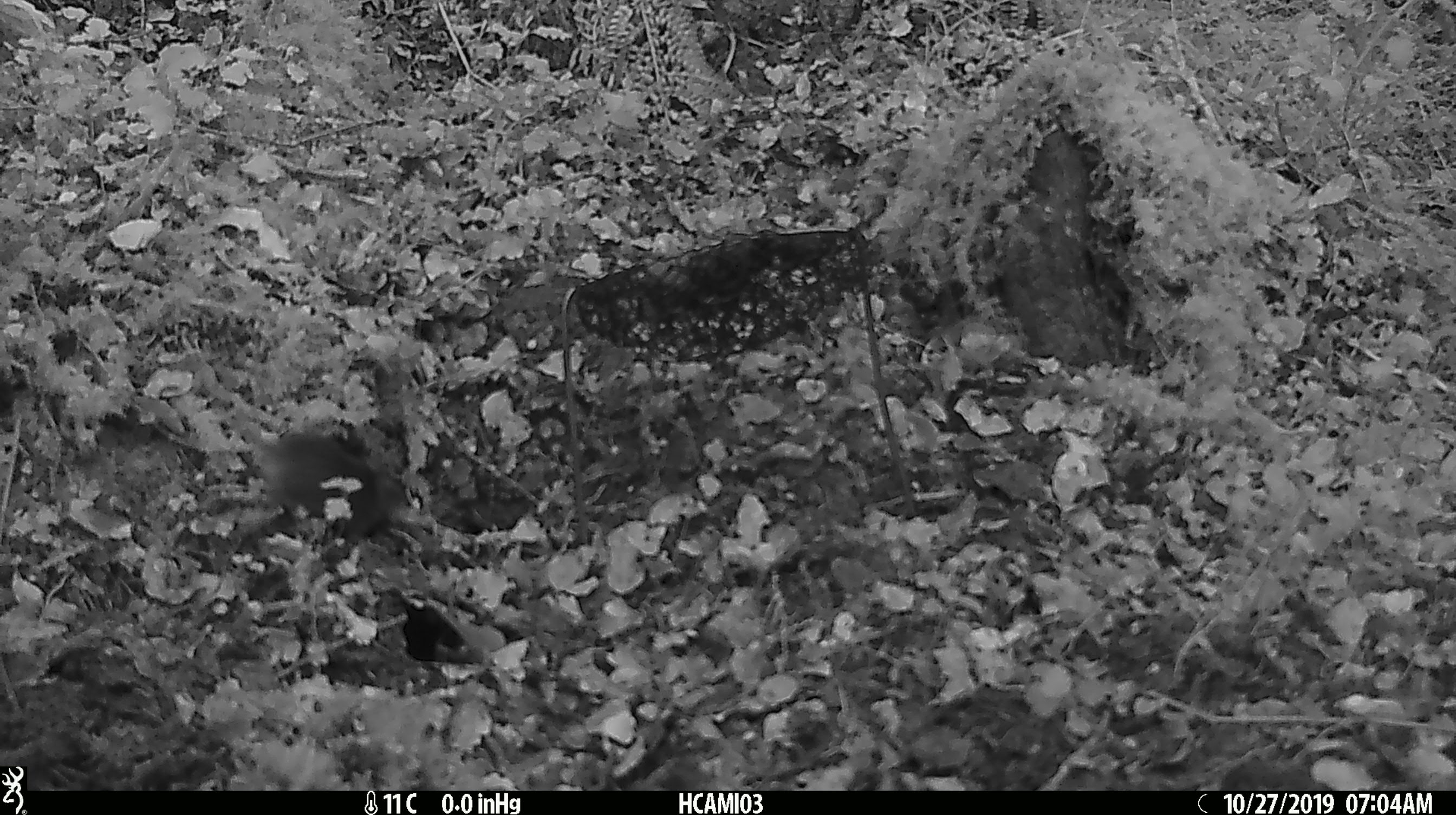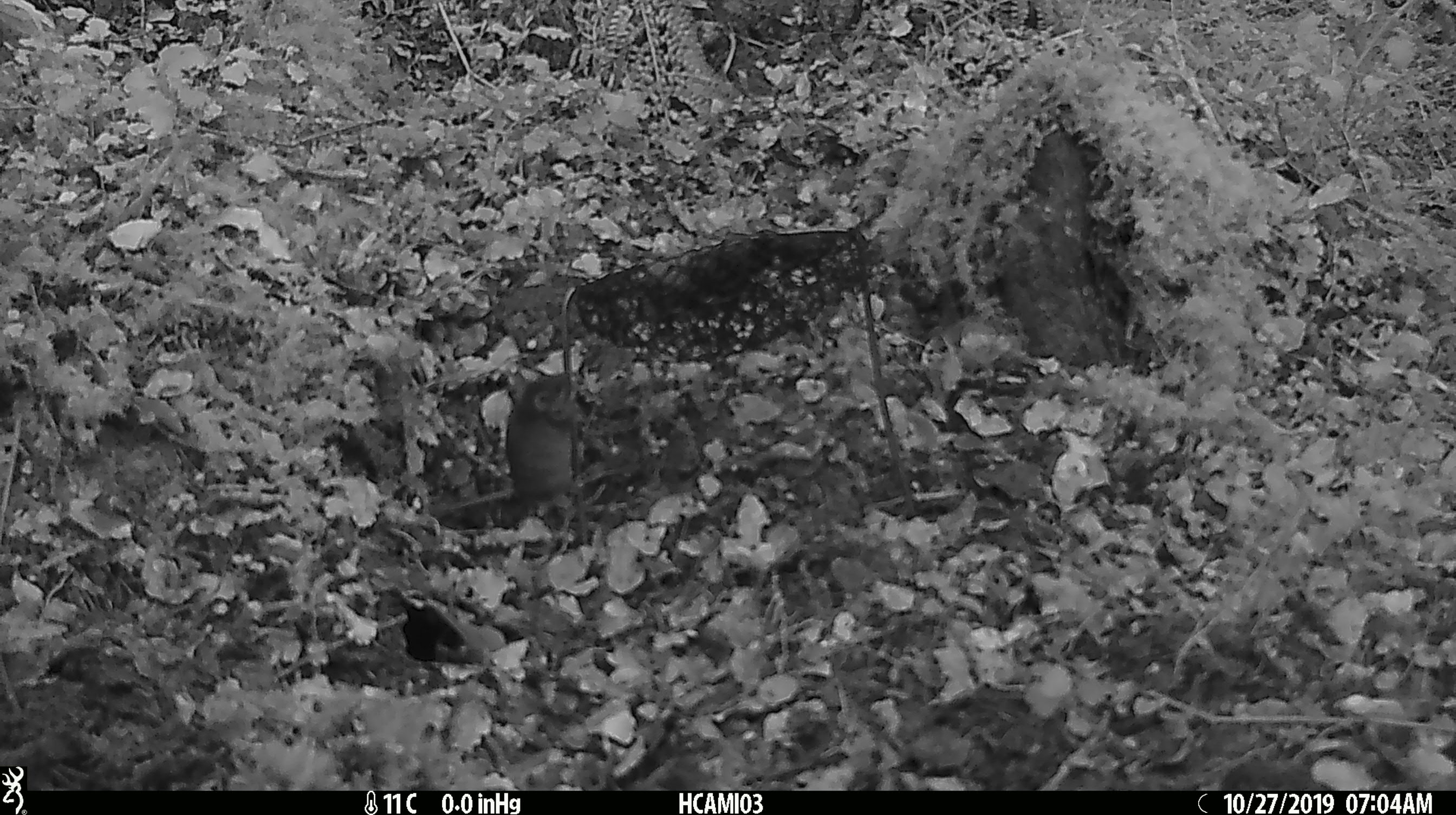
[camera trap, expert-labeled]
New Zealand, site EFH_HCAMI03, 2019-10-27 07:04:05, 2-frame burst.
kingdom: Animalia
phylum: Chordata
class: Mammalia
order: Rodentia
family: Muridae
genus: Mus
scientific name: Mus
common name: mouse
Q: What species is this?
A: Mouse (Mus).